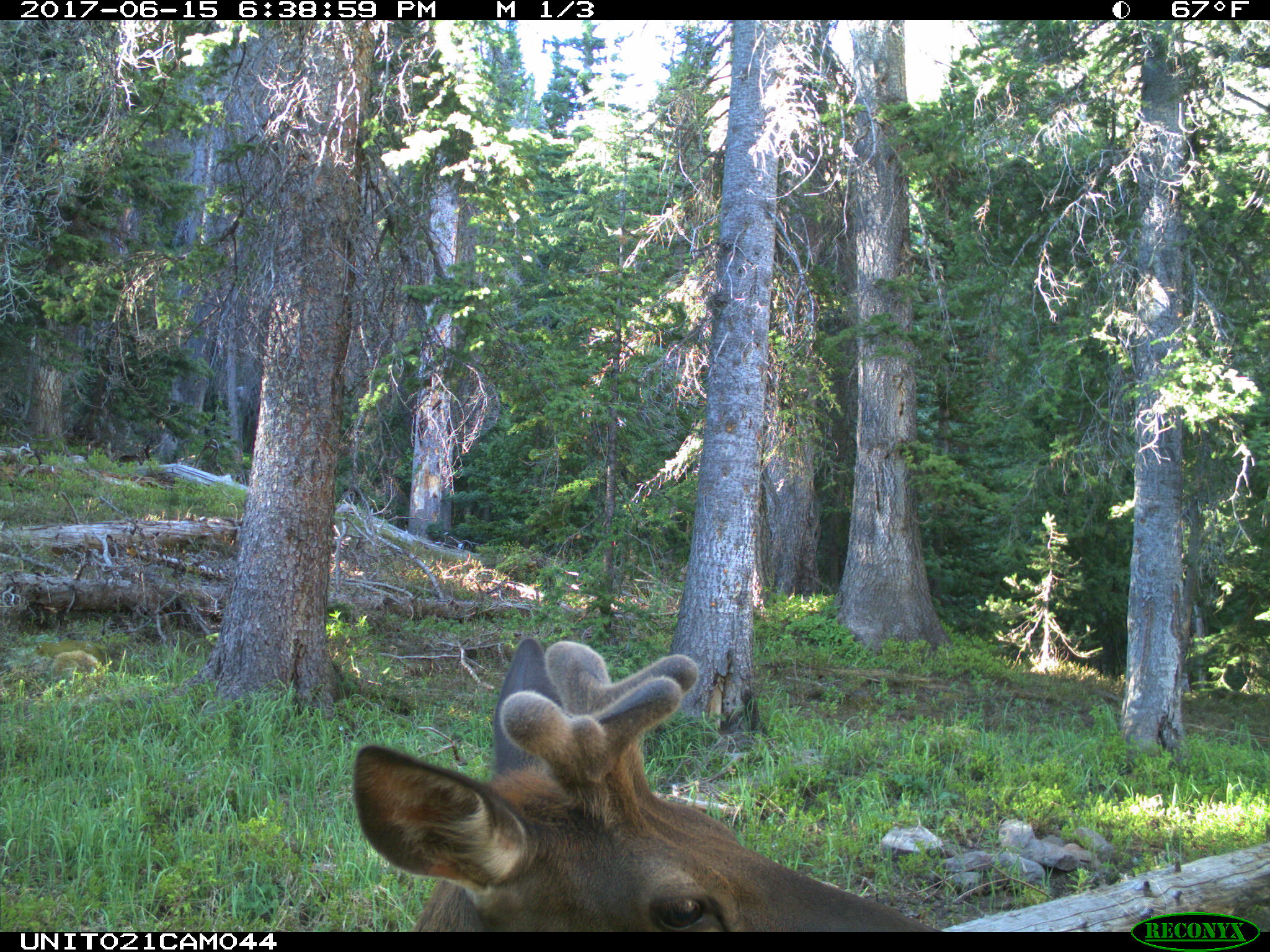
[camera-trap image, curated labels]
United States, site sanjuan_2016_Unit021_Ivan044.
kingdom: Animalia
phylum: Chordata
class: Mammalia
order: Artiodactyla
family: Cervidae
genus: Cervus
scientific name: Cervus elaphus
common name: red deer